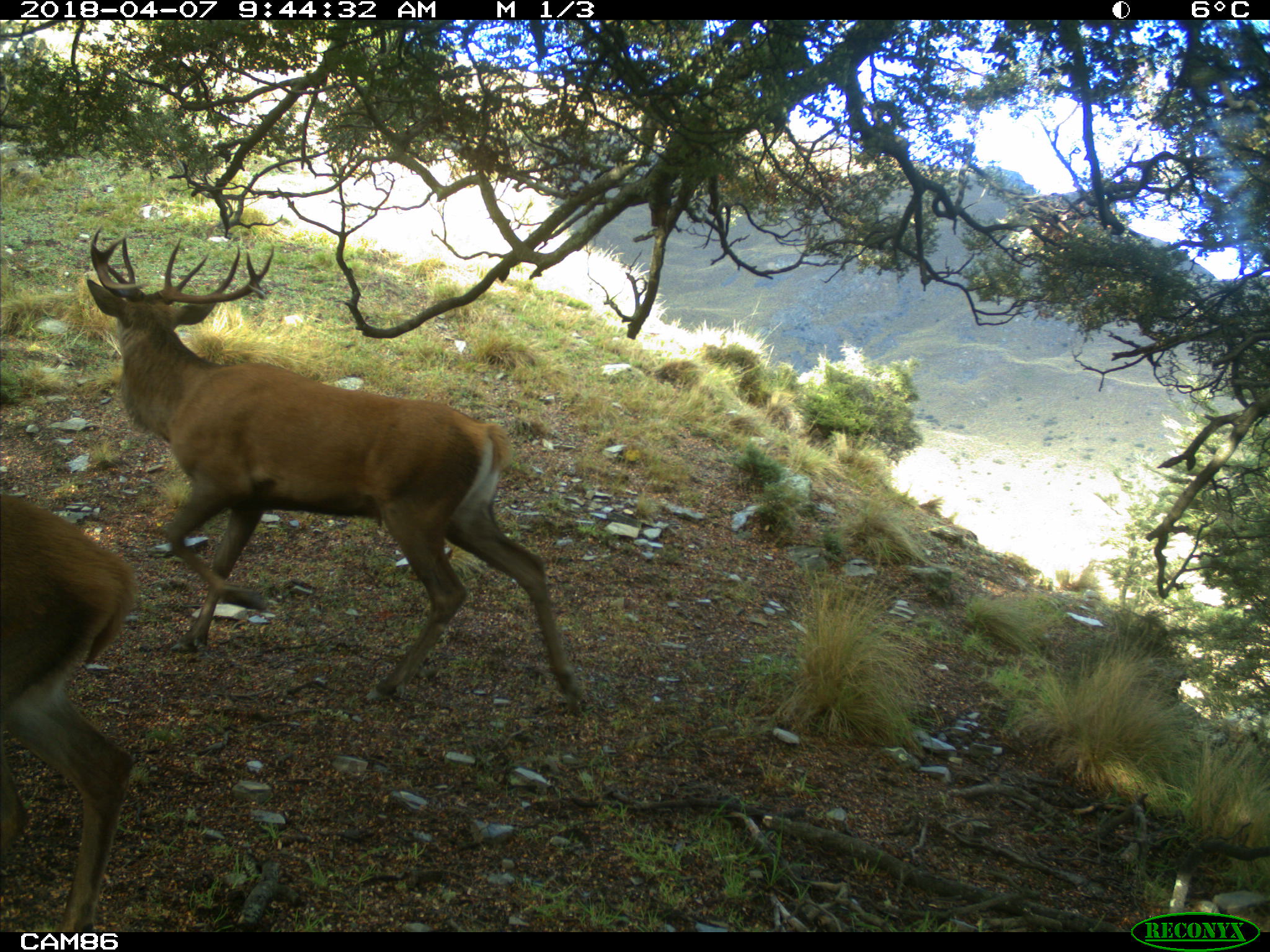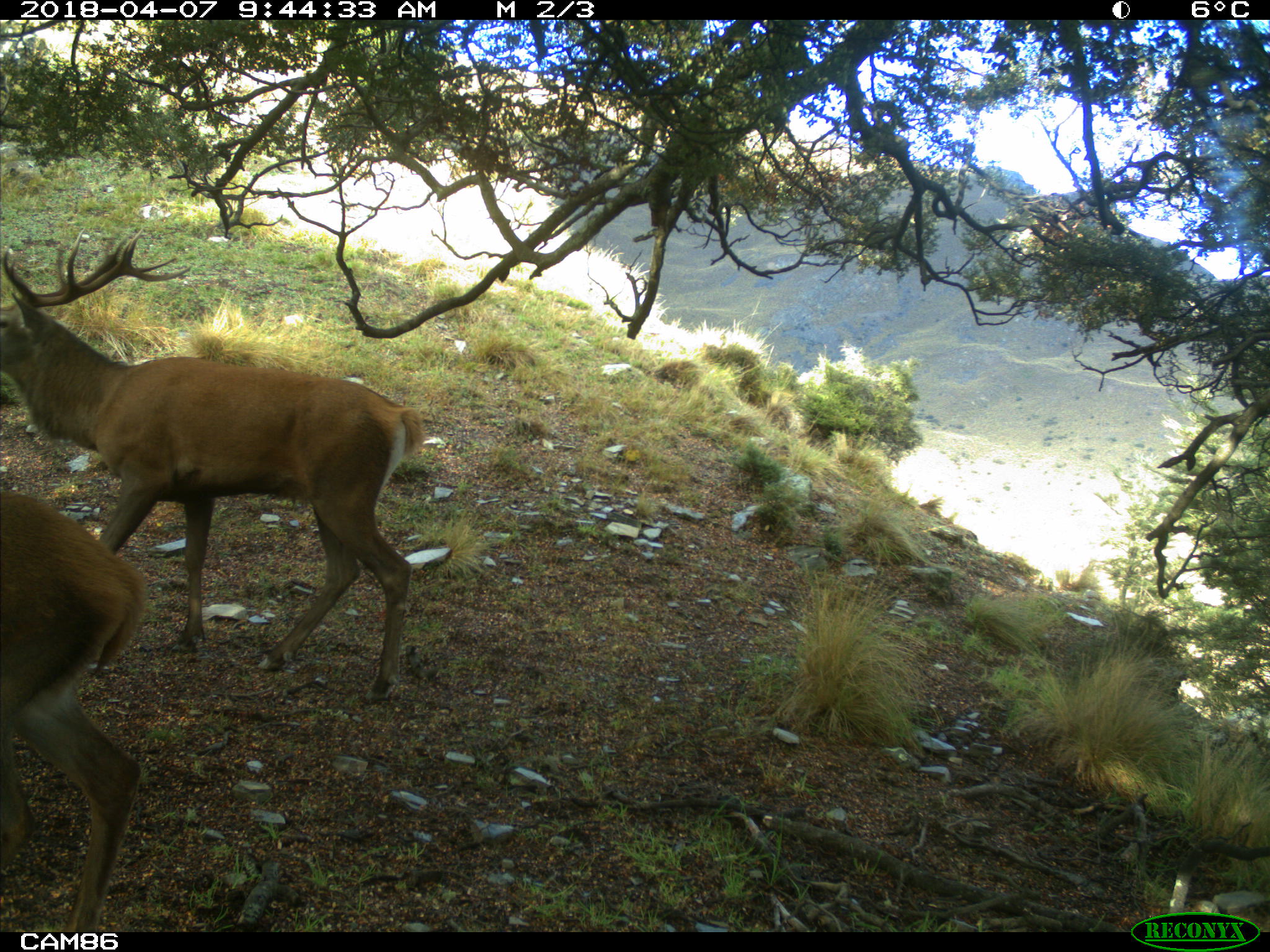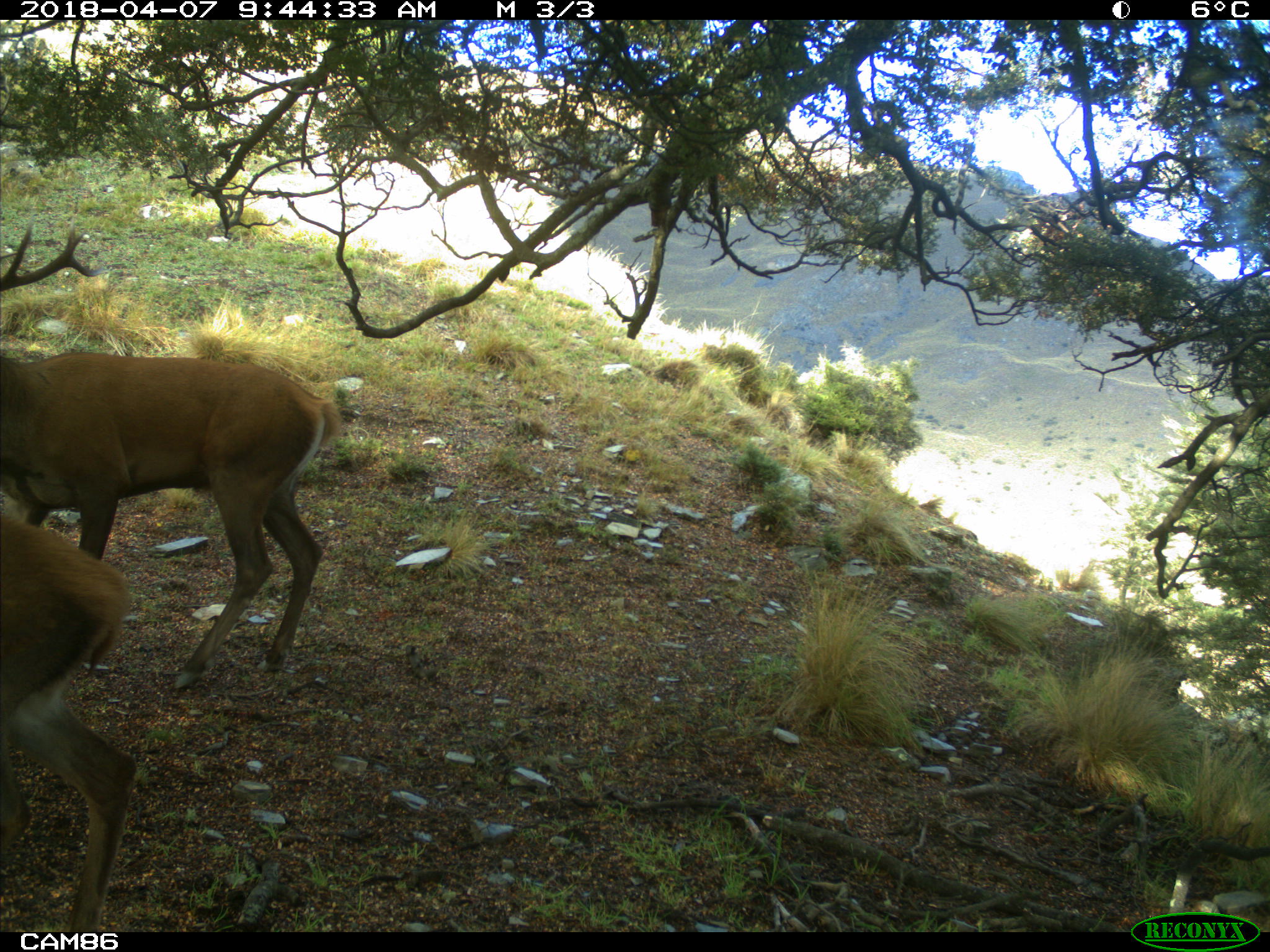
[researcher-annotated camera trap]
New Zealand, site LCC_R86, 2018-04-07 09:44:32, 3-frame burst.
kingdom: Animalia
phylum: Chordata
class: Mammalia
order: Artiodactyla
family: Cervidae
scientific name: Cervidae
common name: deer